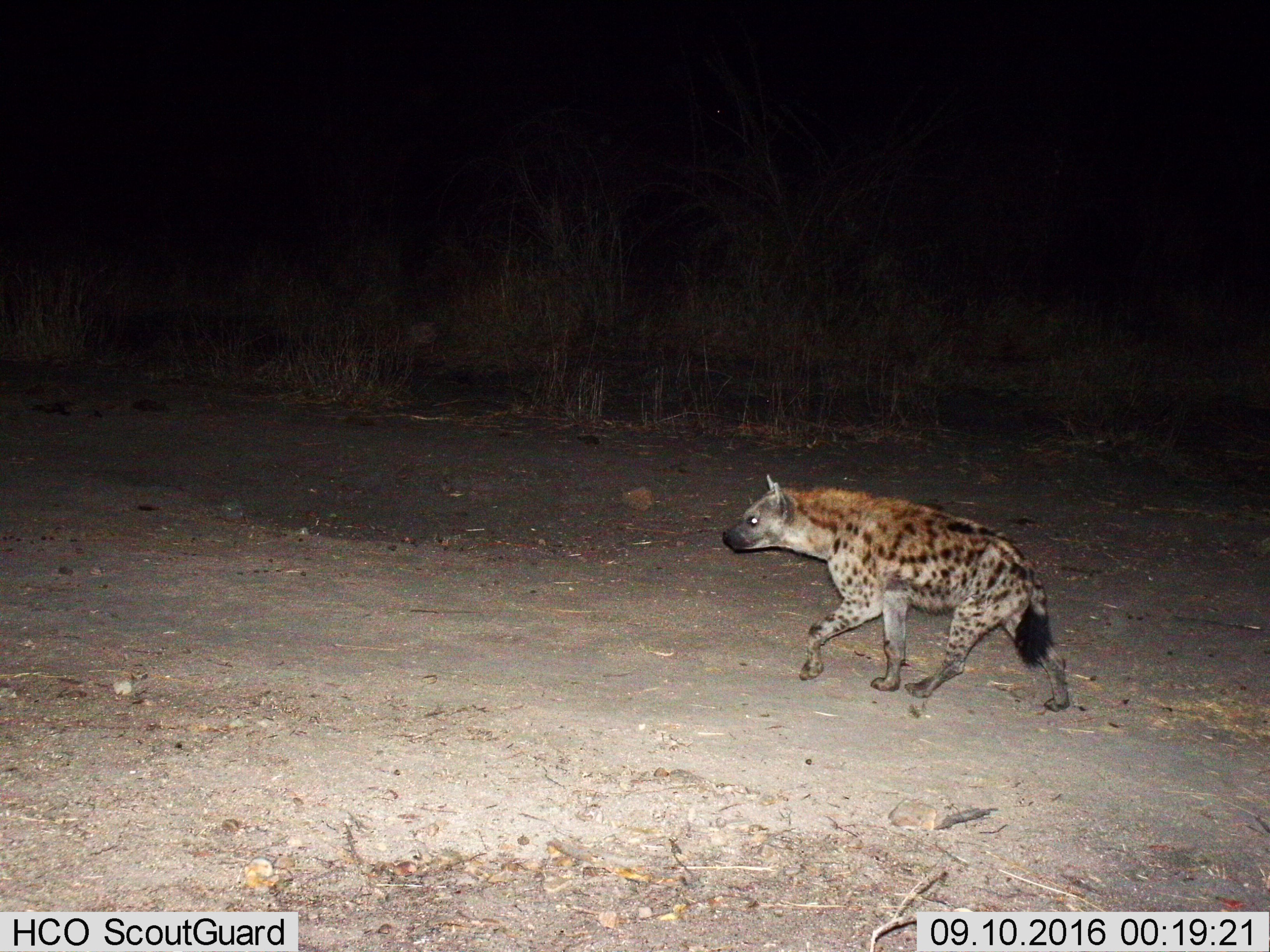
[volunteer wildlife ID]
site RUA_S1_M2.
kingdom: Animalia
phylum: Chordata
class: Mammalia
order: Carnivora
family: Hyaenidae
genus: Crocuta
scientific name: Crocuta crocuta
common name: spotted hyena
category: hyenaspotted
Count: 1.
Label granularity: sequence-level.